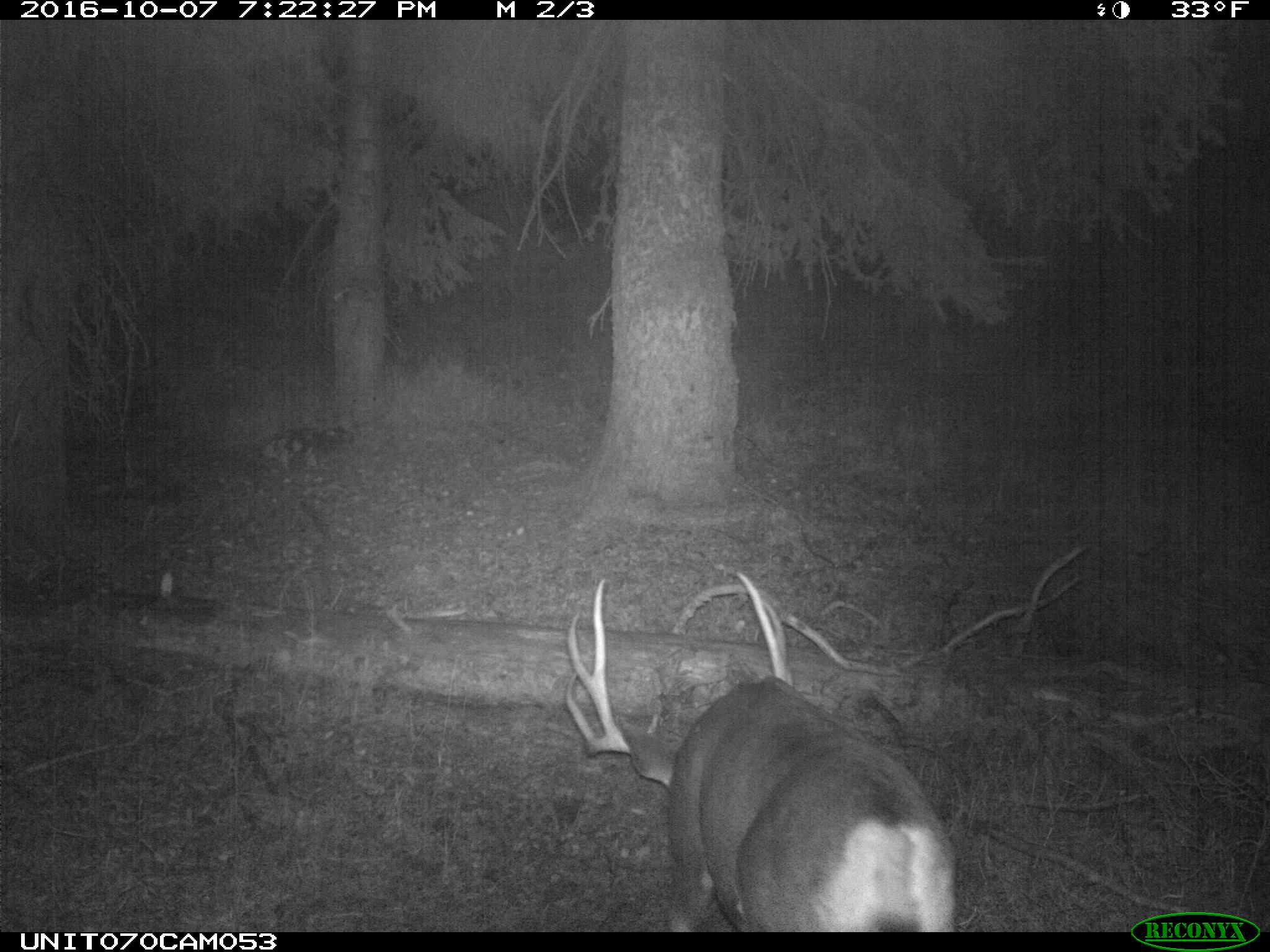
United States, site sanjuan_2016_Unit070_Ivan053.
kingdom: Animalia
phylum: Chordata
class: Mammalia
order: Artiodactyla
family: Cervidae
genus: Odocoileus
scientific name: Odocoileus hemionus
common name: mule deer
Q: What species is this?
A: Odocoileus hemionus (mule deer).